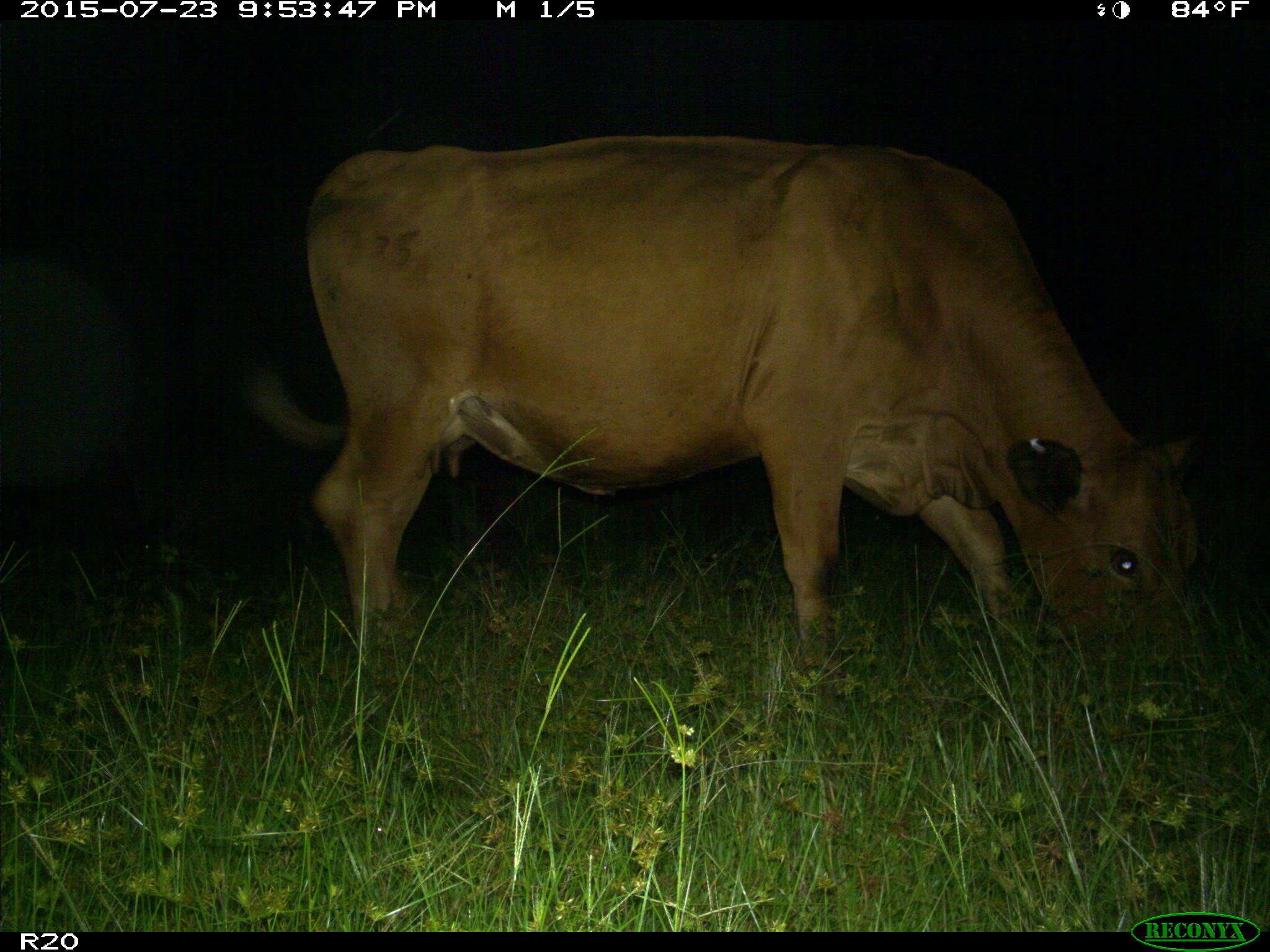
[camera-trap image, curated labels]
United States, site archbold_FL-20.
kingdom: Animalia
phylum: Chordata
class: Mammalia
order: Artiodactyla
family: Bovidae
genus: Bos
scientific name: Bos taurus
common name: domestic cow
Bos taurus (domestic cow).